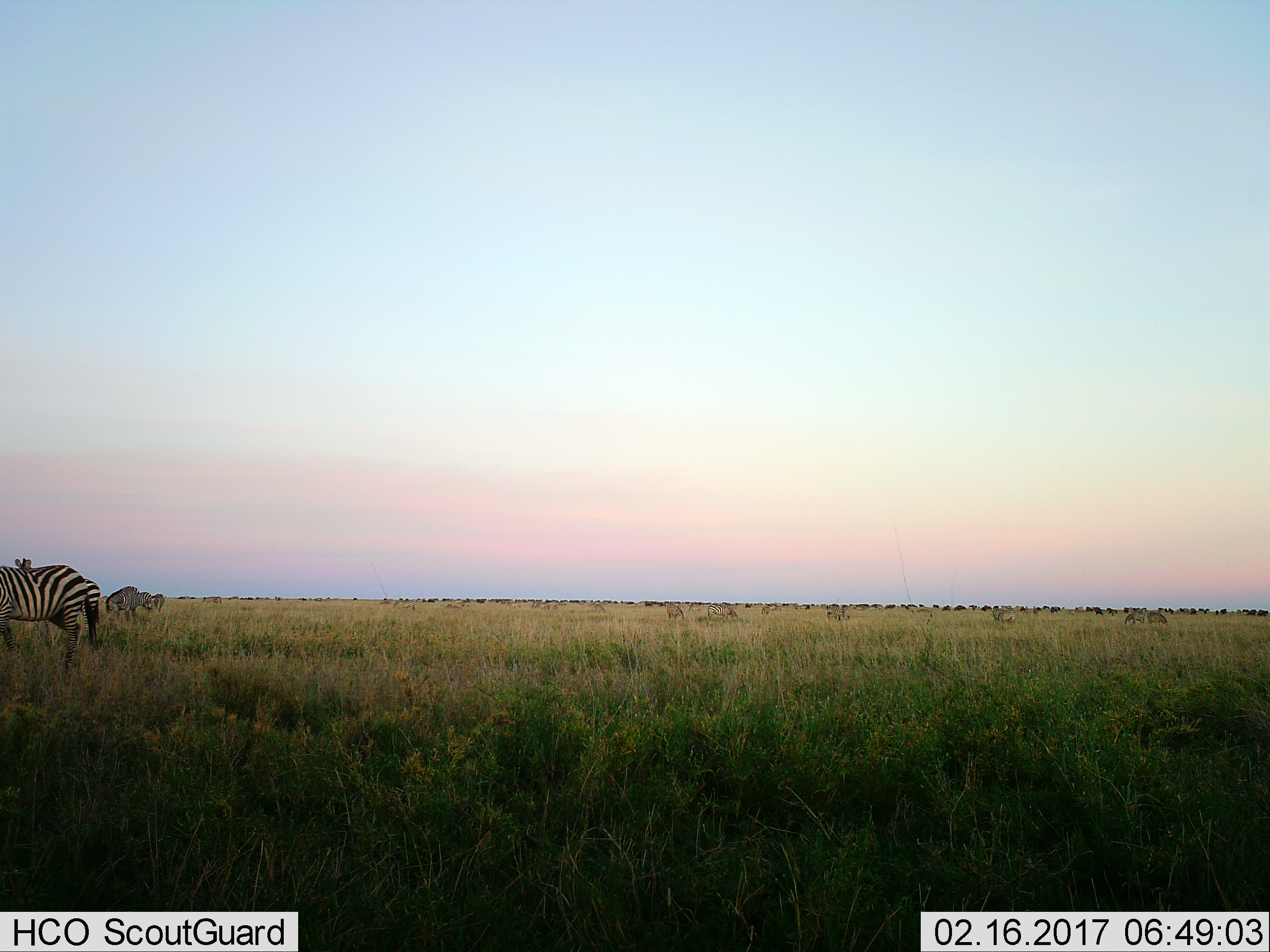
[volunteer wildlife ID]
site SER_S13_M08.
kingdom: Animalia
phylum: Chordata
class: Mammalia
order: Perissodactyla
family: Equidae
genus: Equus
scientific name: Equus quagga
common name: plains zebra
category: zebraplains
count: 11-50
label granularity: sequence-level